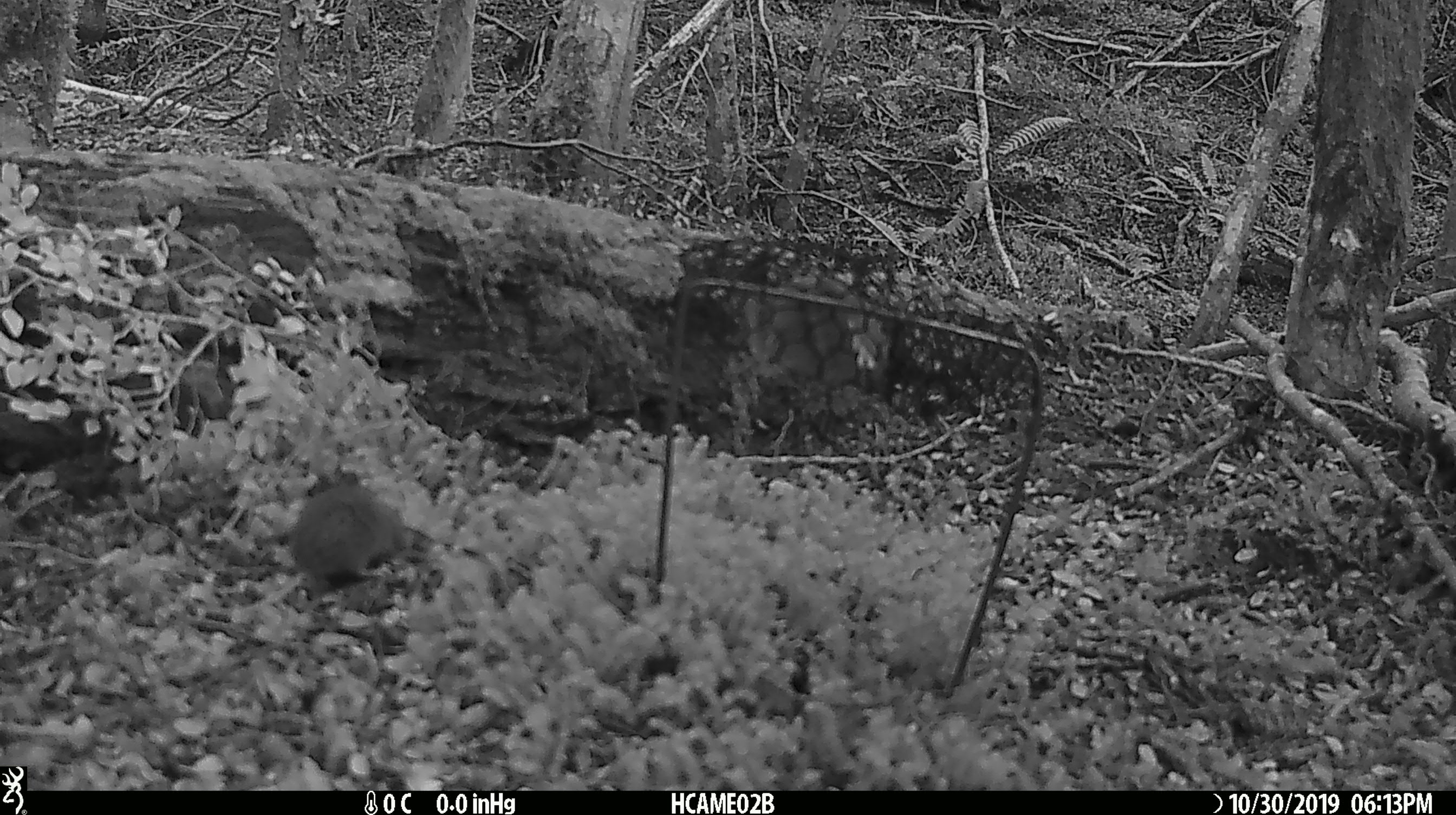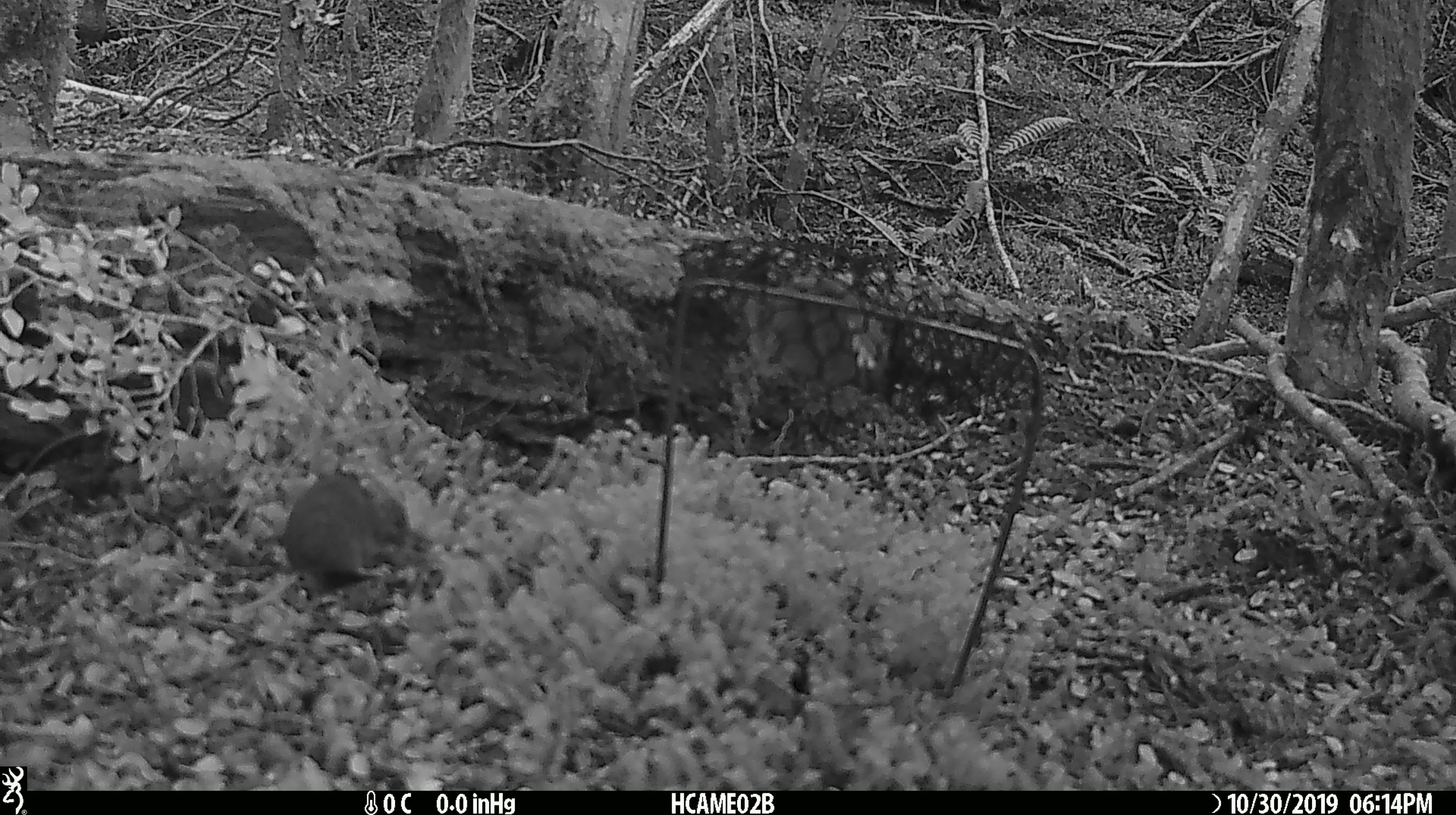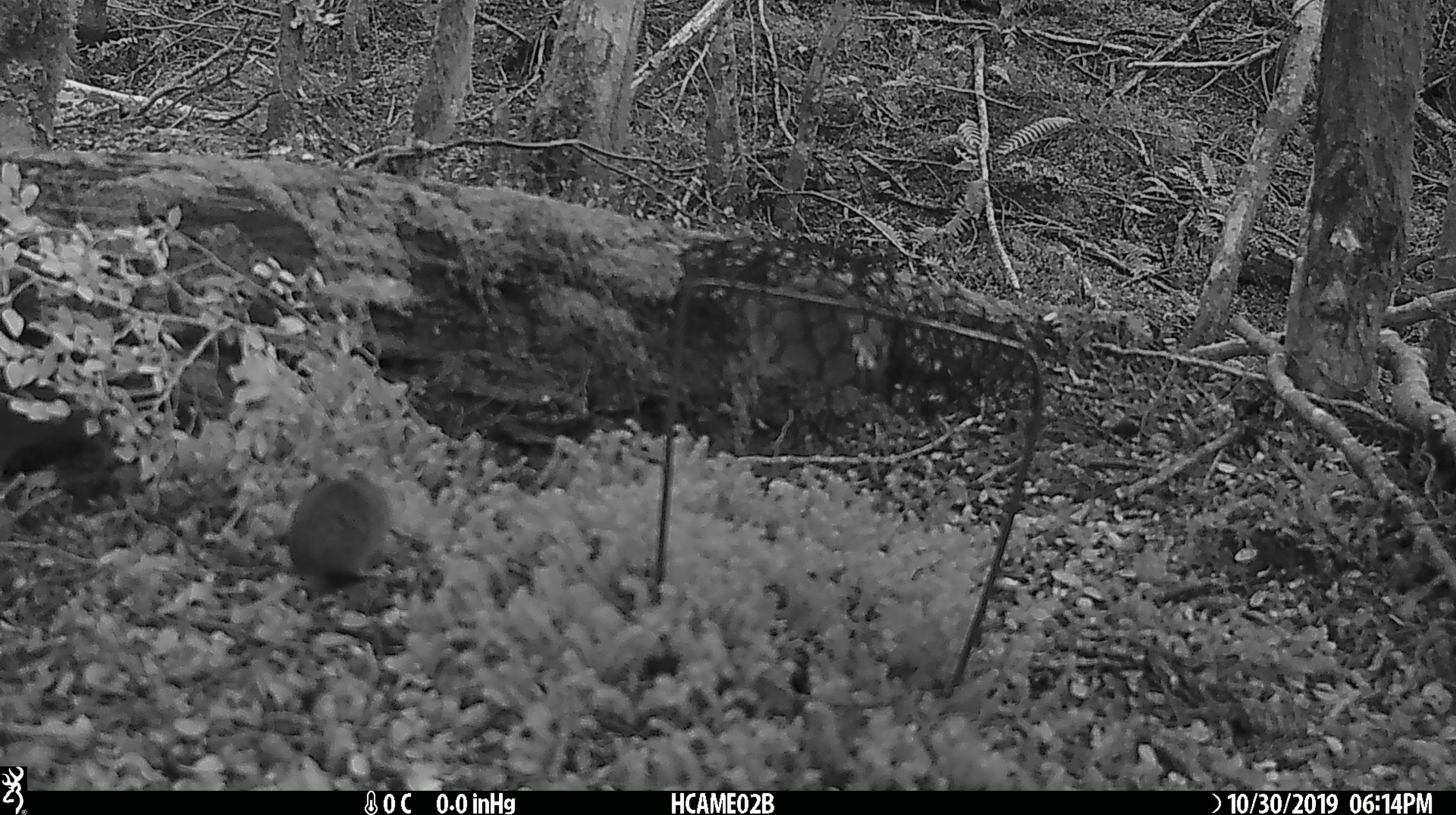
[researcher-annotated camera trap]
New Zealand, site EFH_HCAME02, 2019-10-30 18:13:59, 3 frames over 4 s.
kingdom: Animalia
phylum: Chordata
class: Mammalia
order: Rodentia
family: Muridae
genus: Mus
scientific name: Mus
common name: mouse